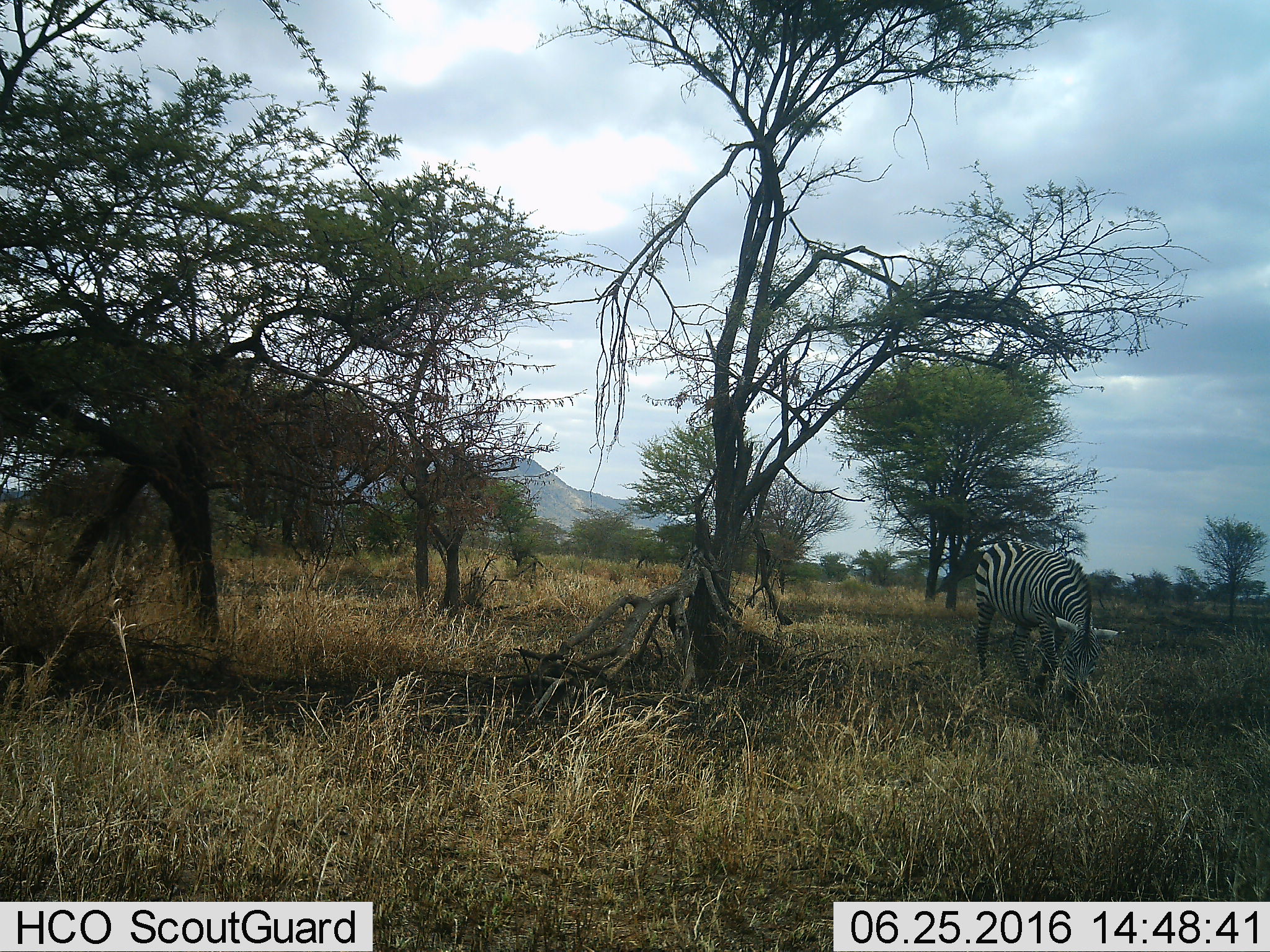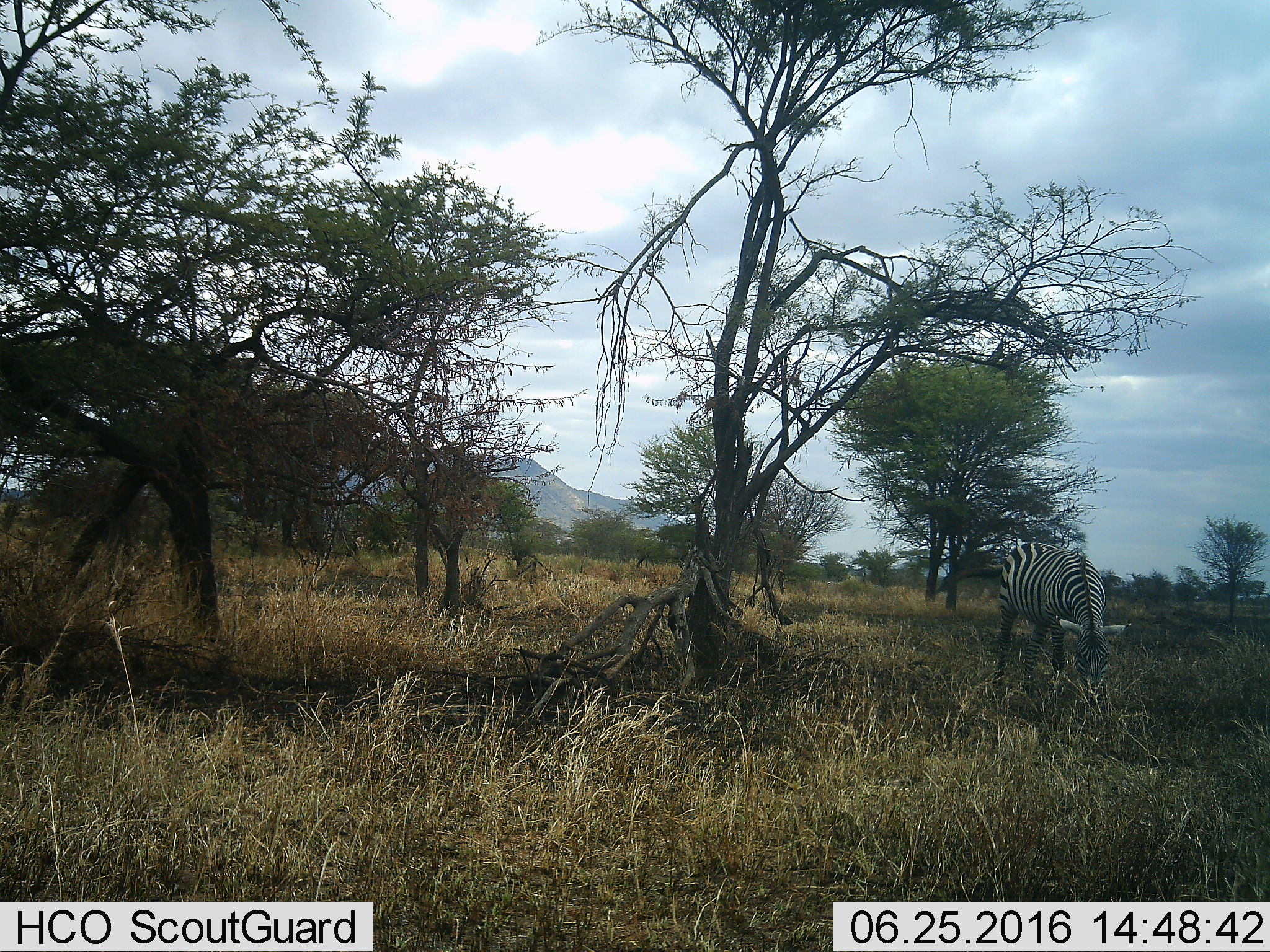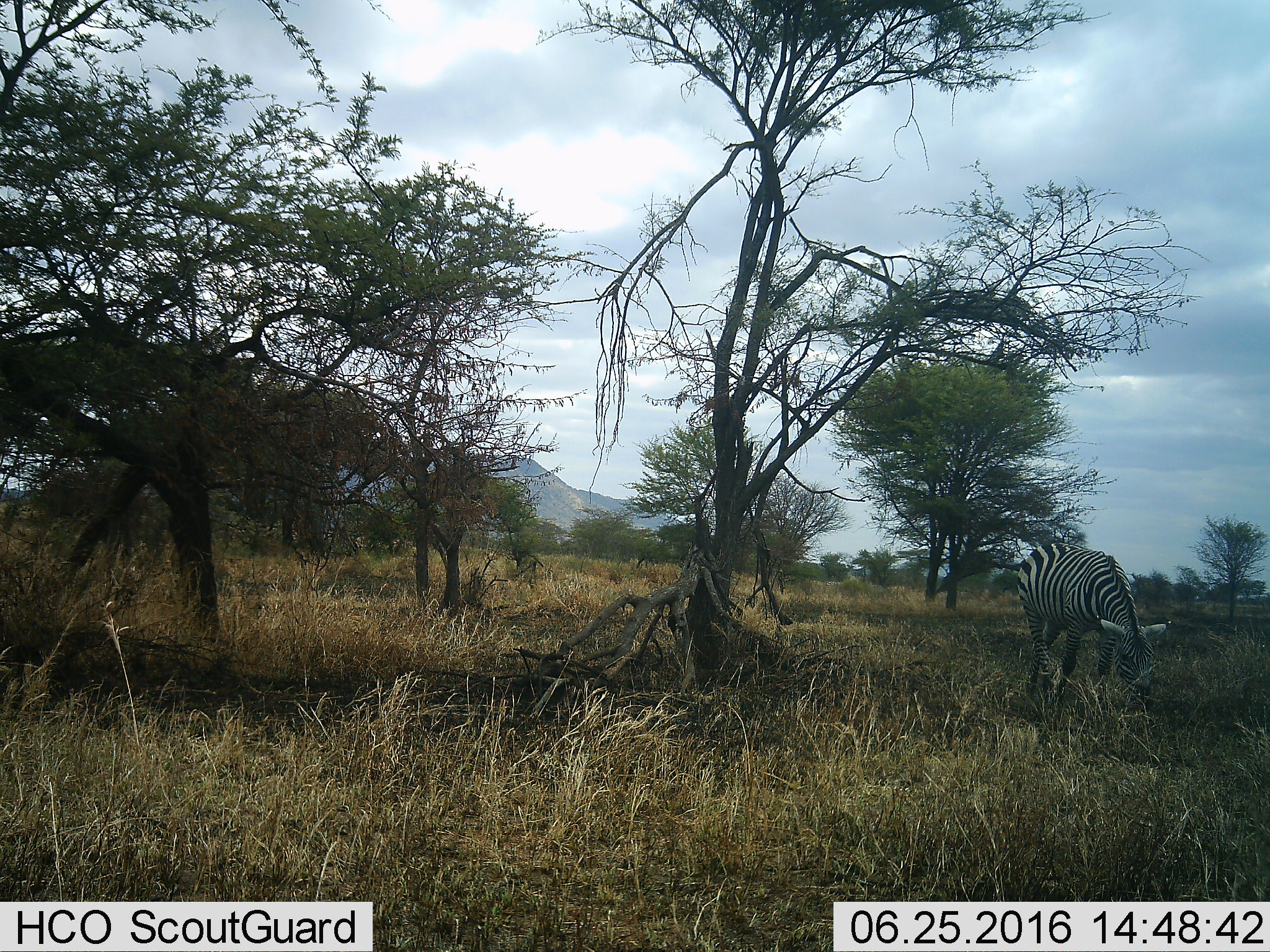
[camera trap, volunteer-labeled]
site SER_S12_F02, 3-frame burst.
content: unidentified animal